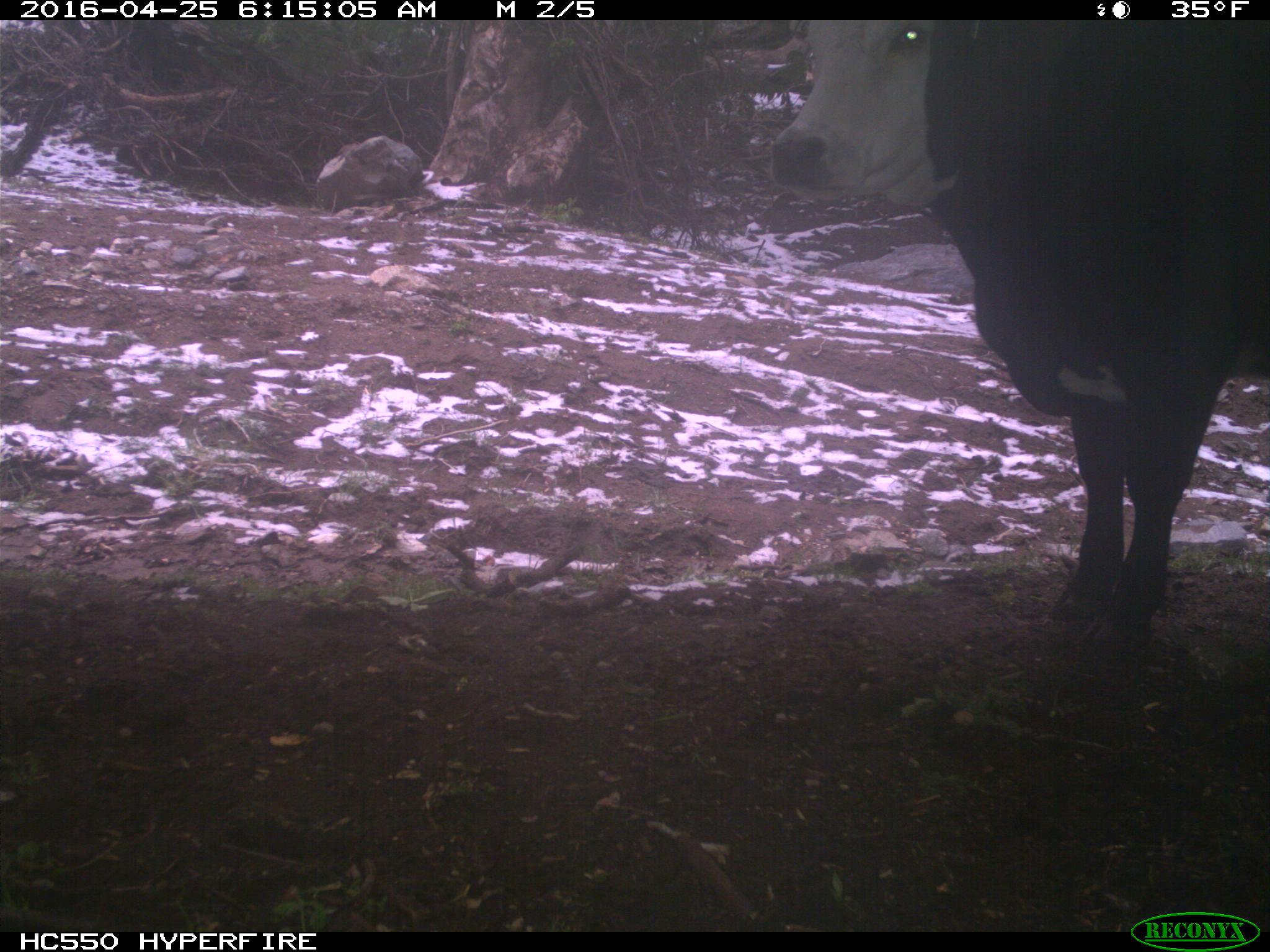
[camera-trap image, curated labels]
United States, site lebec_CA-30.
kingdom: Animalia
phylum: Chordata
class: Mammalia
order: Artiodactyla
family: Bovidae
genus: Bos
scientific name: Bos taurus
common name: domestic cow